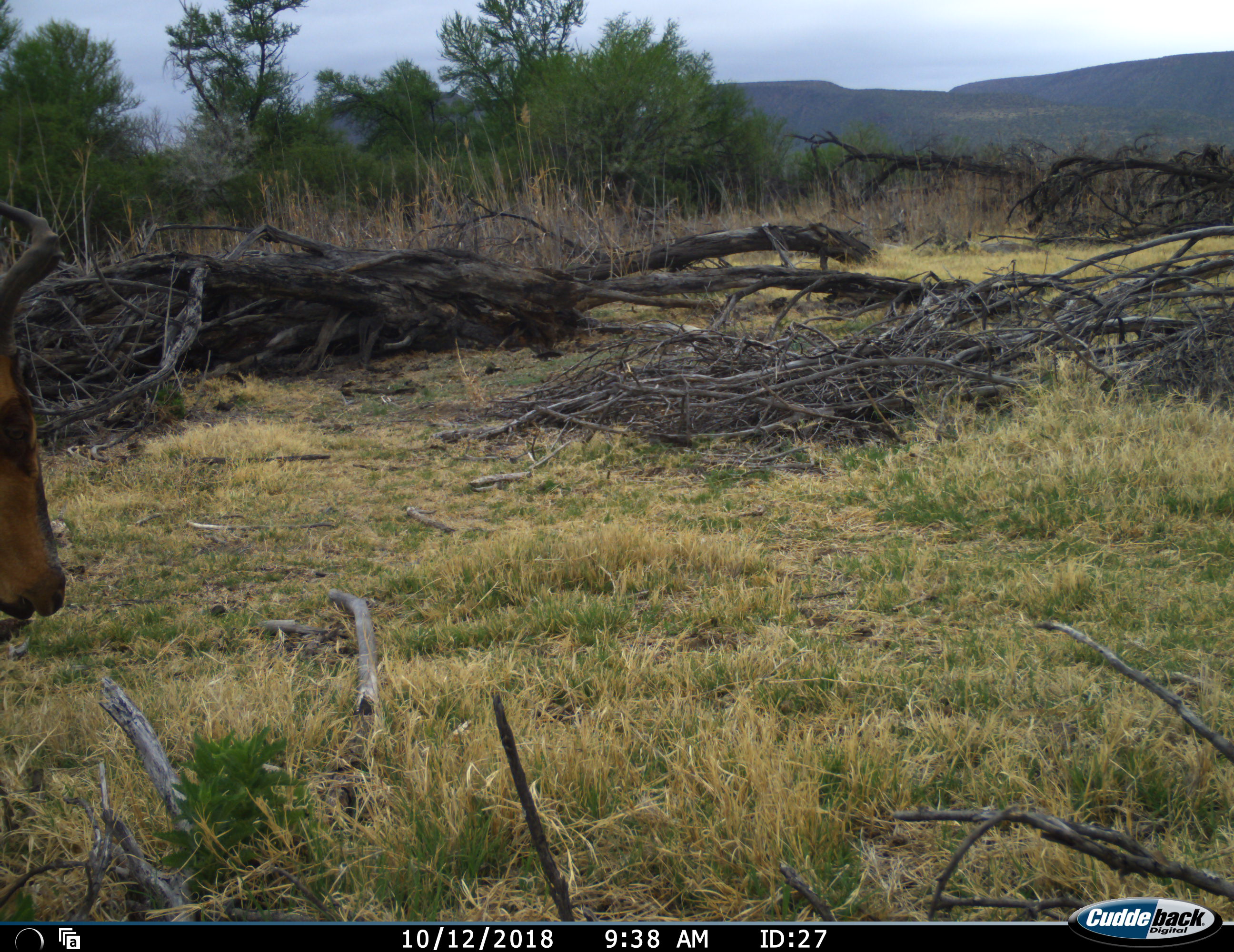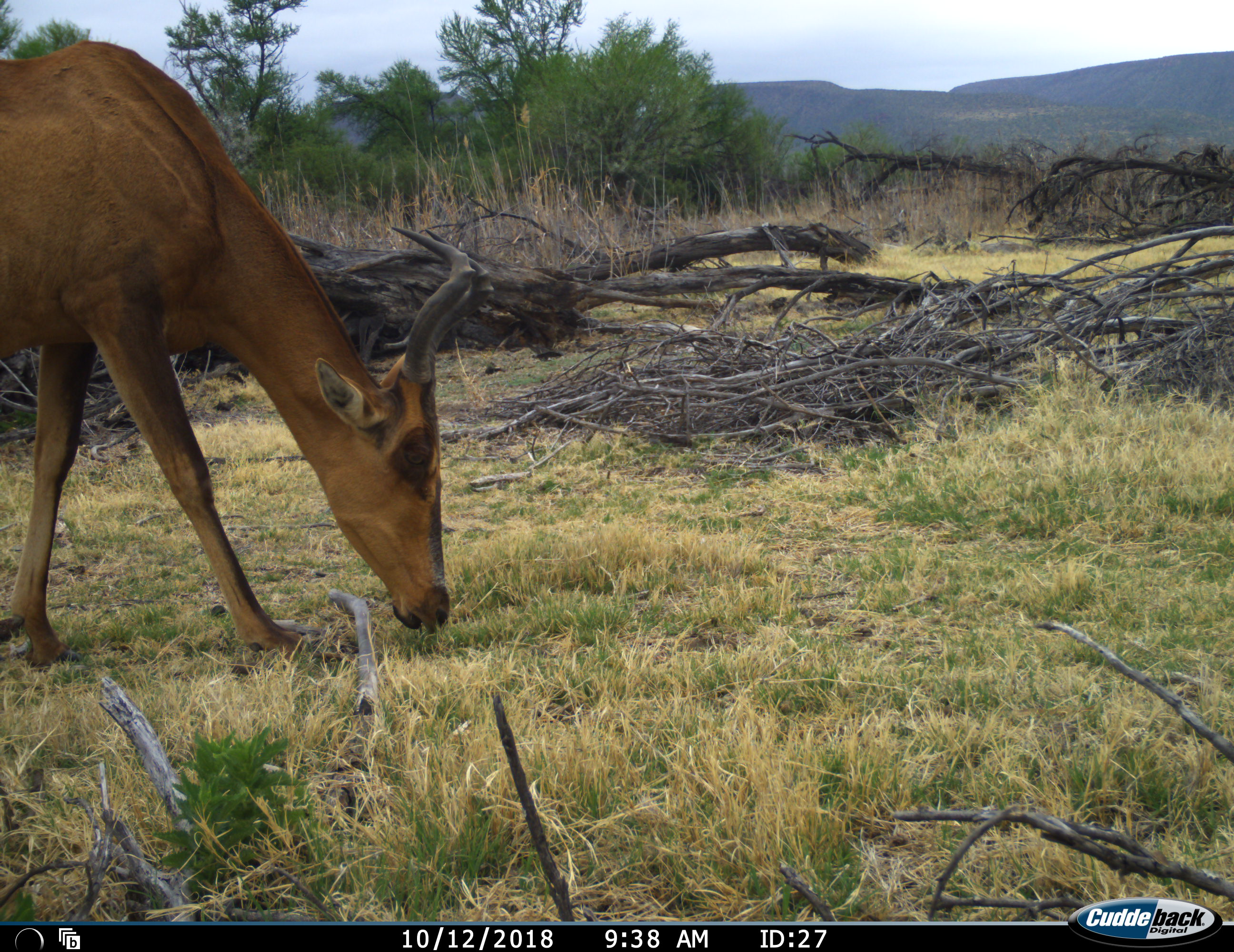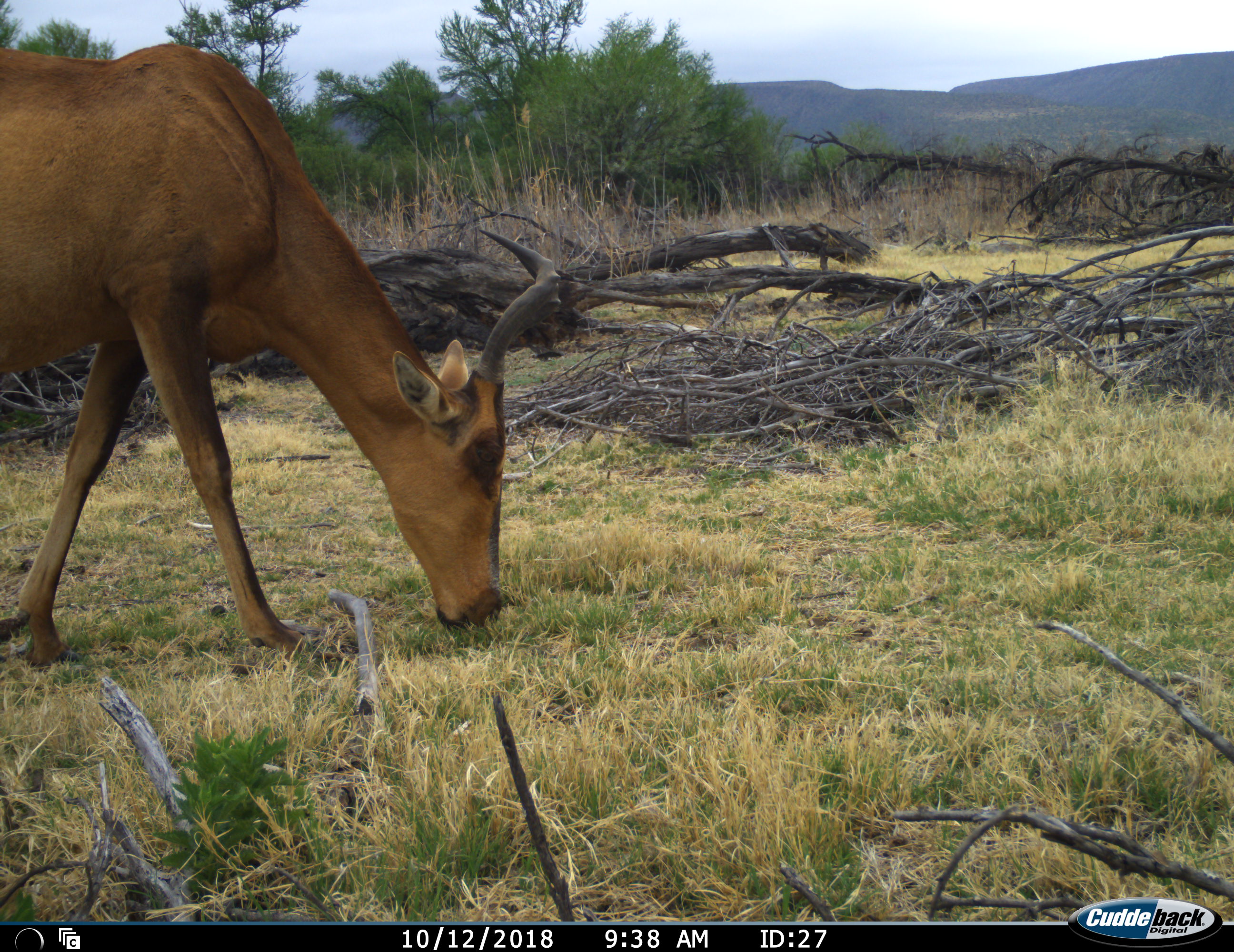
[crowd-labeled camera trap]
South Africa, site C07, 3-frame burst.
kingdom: Animalia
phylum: Chordata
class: Mammalia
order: Artiodactyla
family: Bovidae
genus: Alcelaphus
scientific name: Alcelaphus buselaphus caama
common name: red hartebeest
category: hartebeestred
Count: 1.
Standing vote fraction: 12%.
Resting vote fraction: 0%.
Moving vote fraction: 25%.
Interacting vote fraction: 0%.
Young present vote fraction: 0%.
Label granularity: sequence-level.